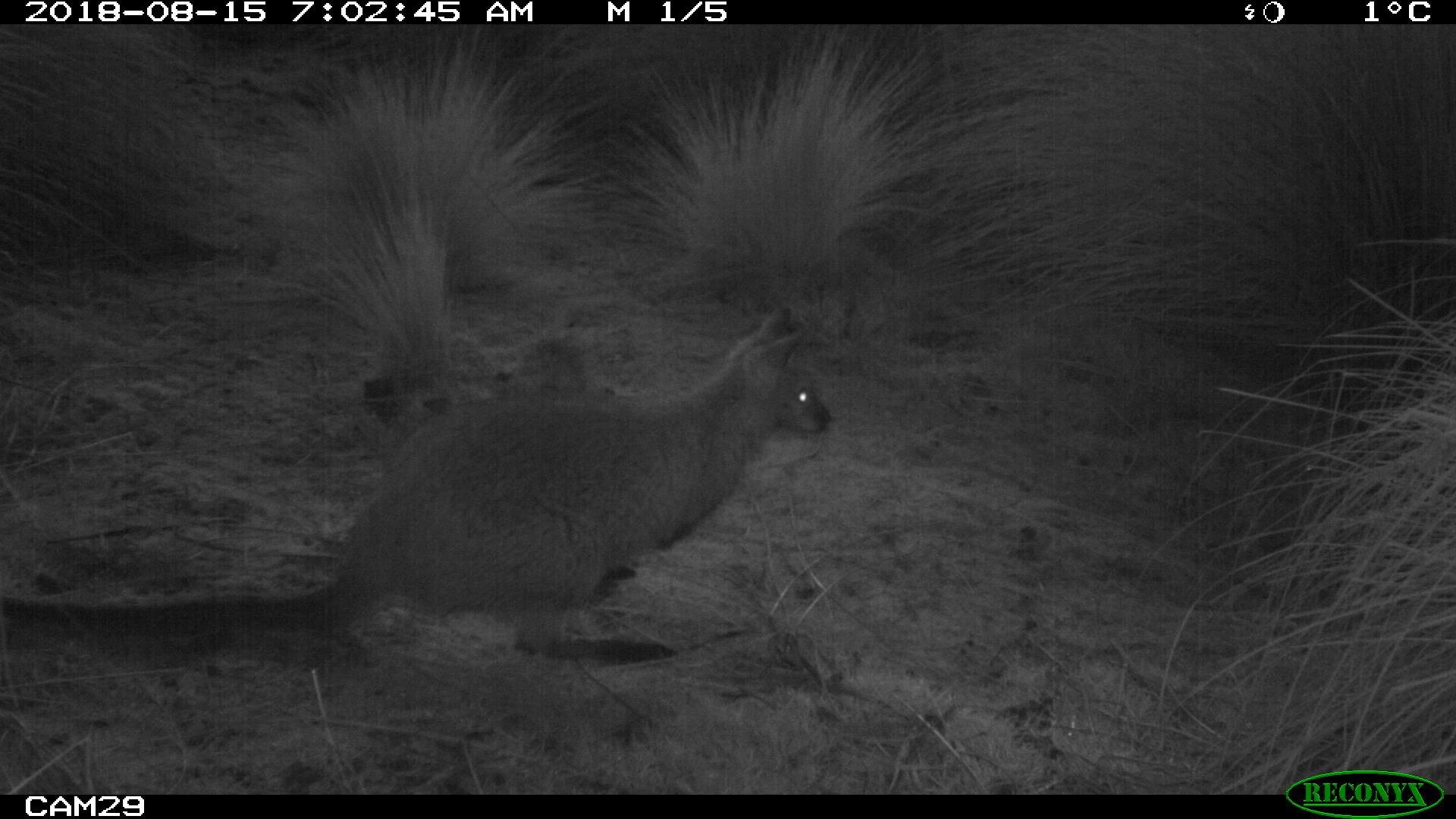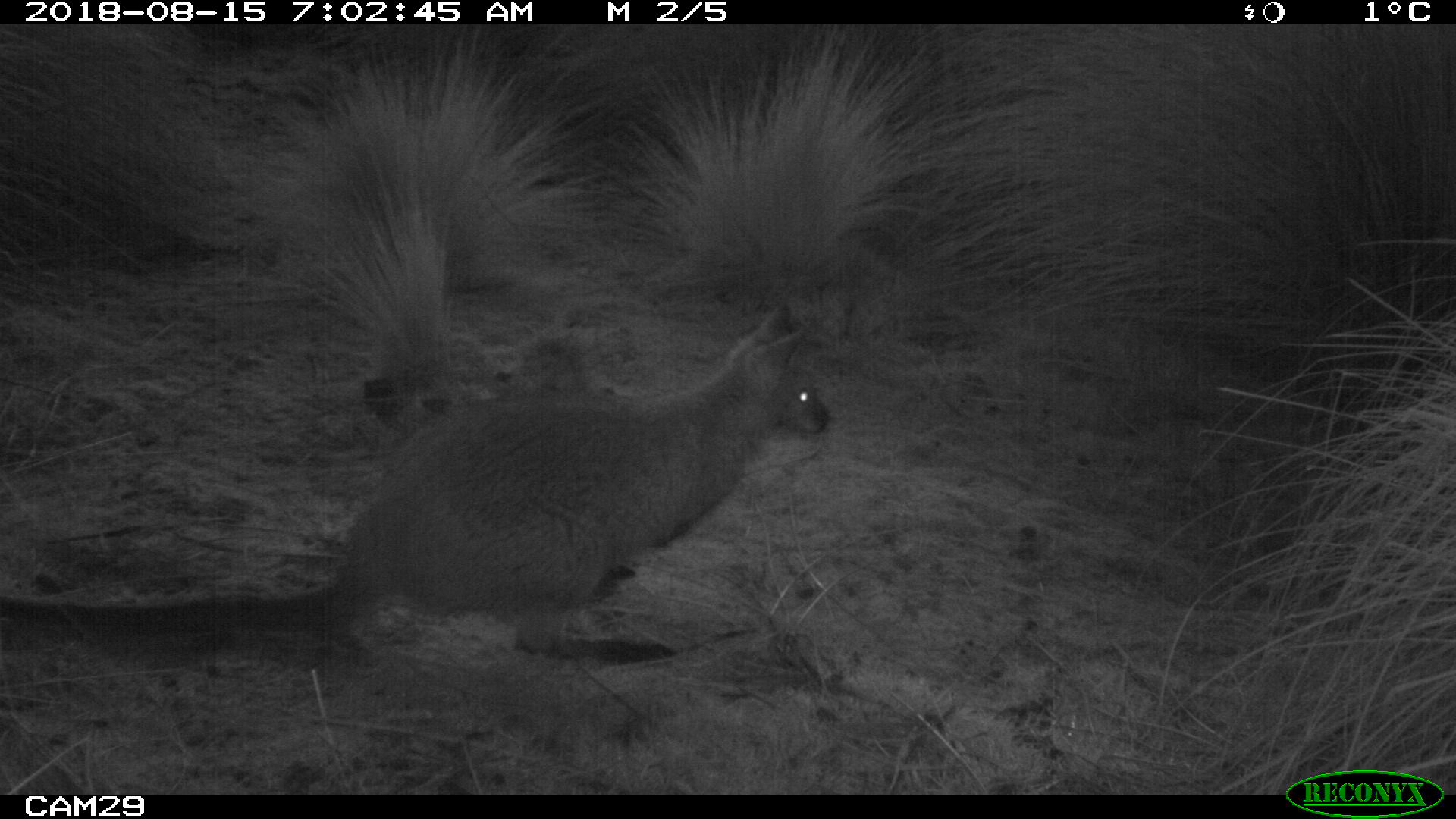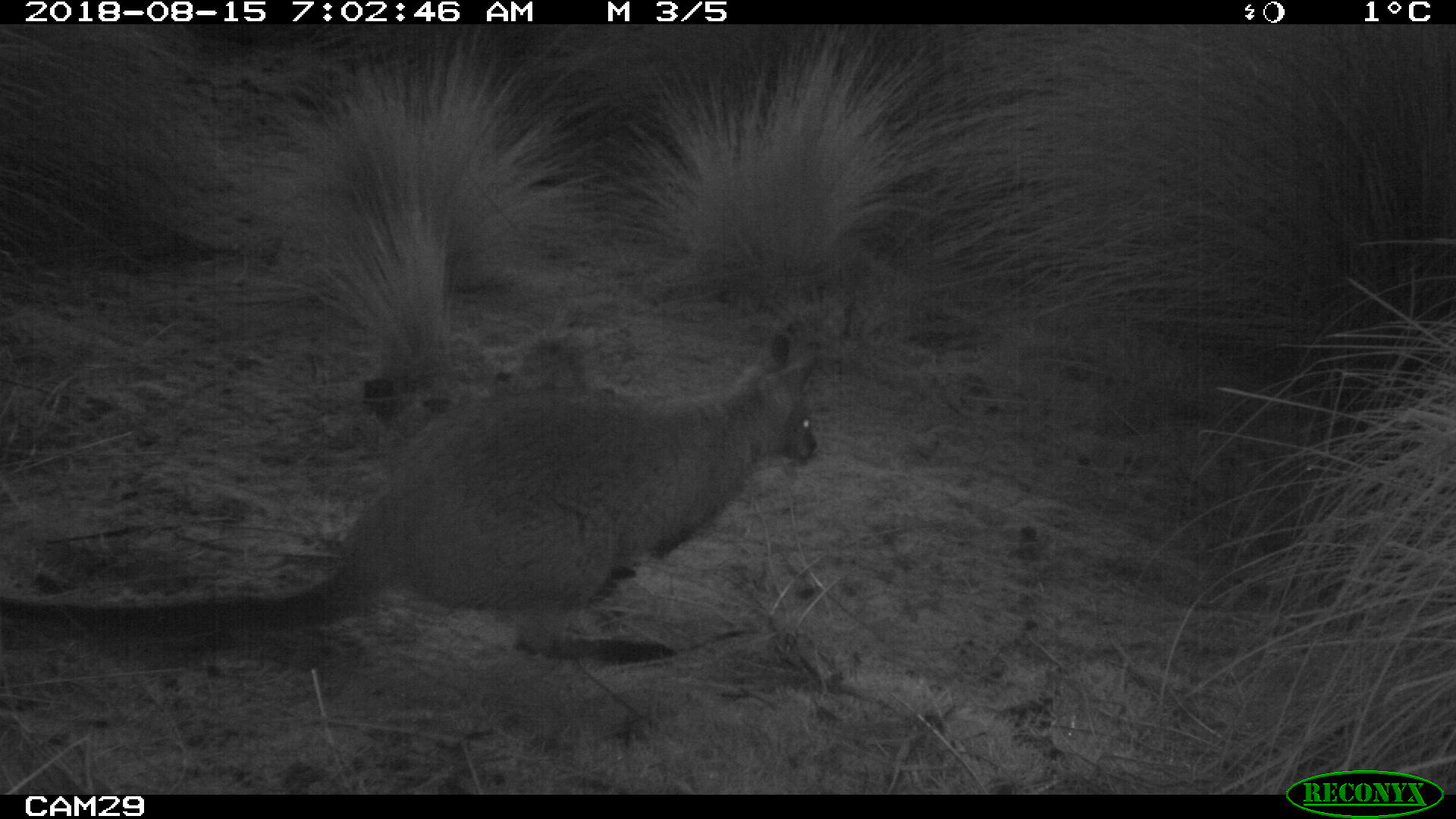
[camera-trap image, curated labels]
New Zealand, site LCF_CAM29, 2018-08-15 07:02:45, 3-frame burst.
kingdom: Animalia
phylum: Chordata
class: Mammalia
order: Diprotodontia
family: Macropodidae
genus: Notamacropus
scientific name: Notamacropus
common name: wallaby